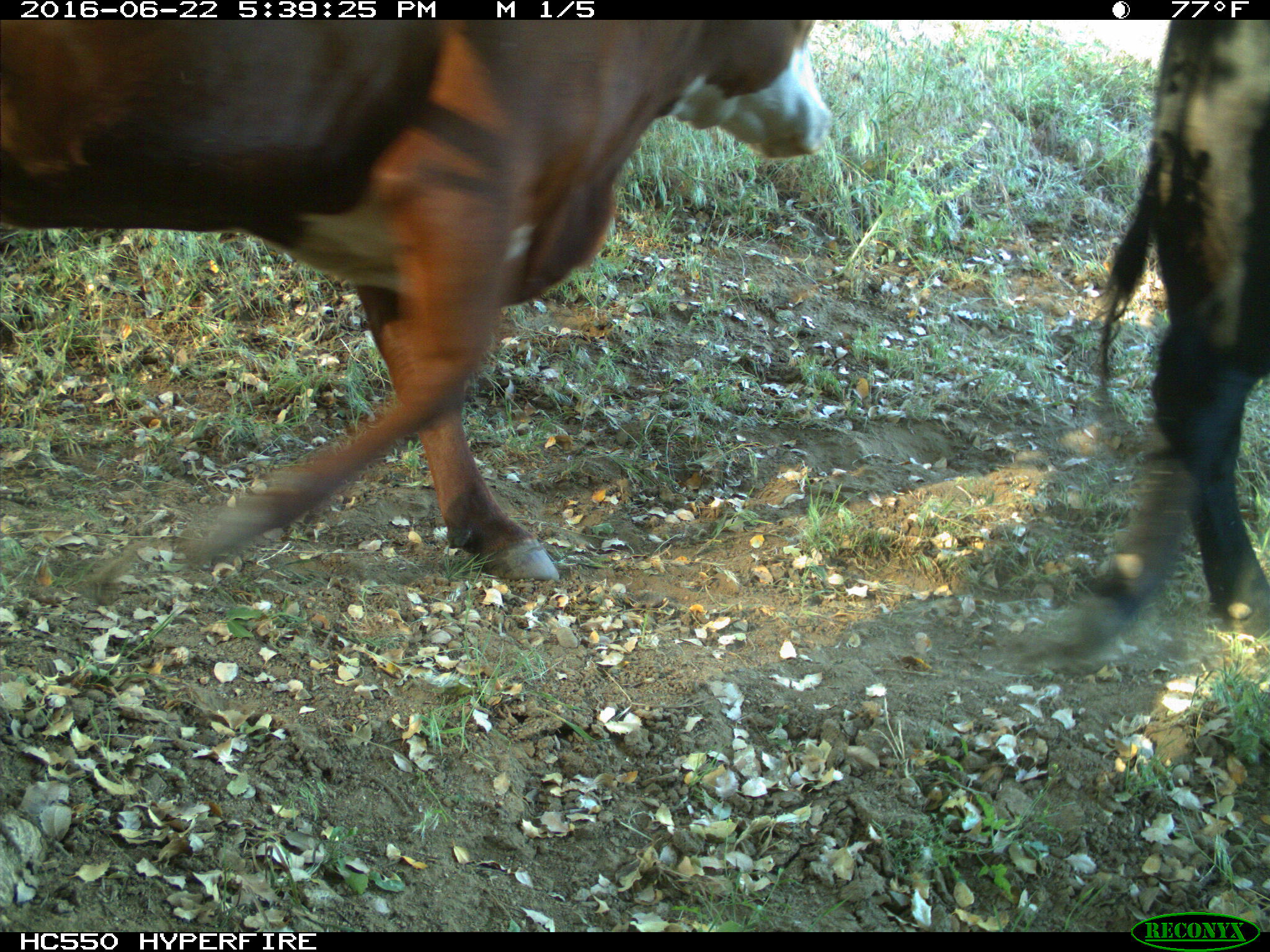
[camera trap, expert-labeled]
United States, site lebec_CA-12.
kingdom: Animalia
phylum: Chordata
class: Mammalia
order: Artiodactyla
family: Bovidae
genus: Bos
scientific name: Bos taurus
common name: domestic cow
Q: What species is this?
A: Bos taurus (domestic cow).